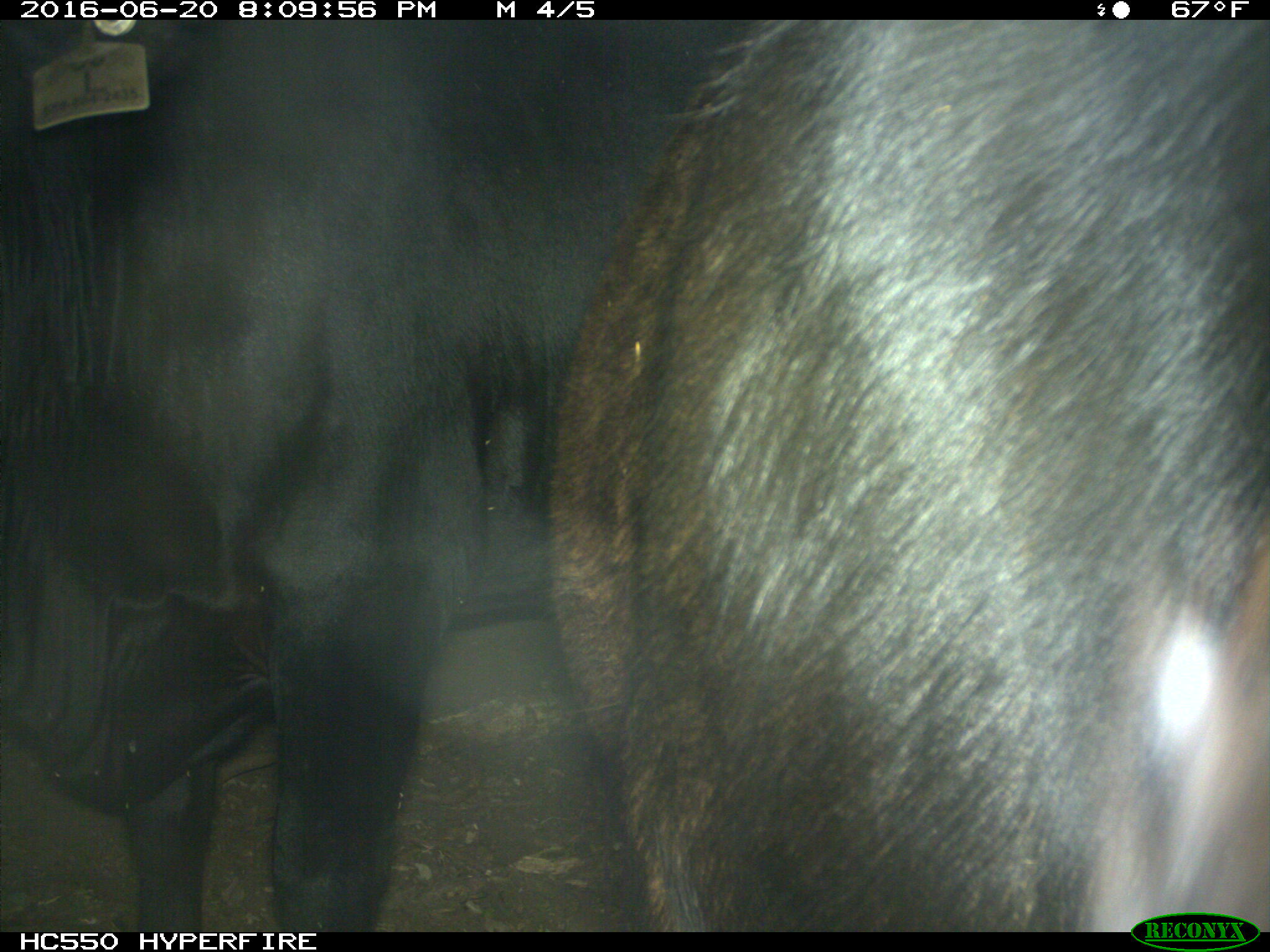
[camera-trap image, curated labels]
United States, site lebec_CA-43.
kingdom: Animalia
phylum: Chordata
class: Mammalia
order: Artiodactyla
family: Bovidae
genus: Bos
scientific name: Bos taurus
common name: domestic cow